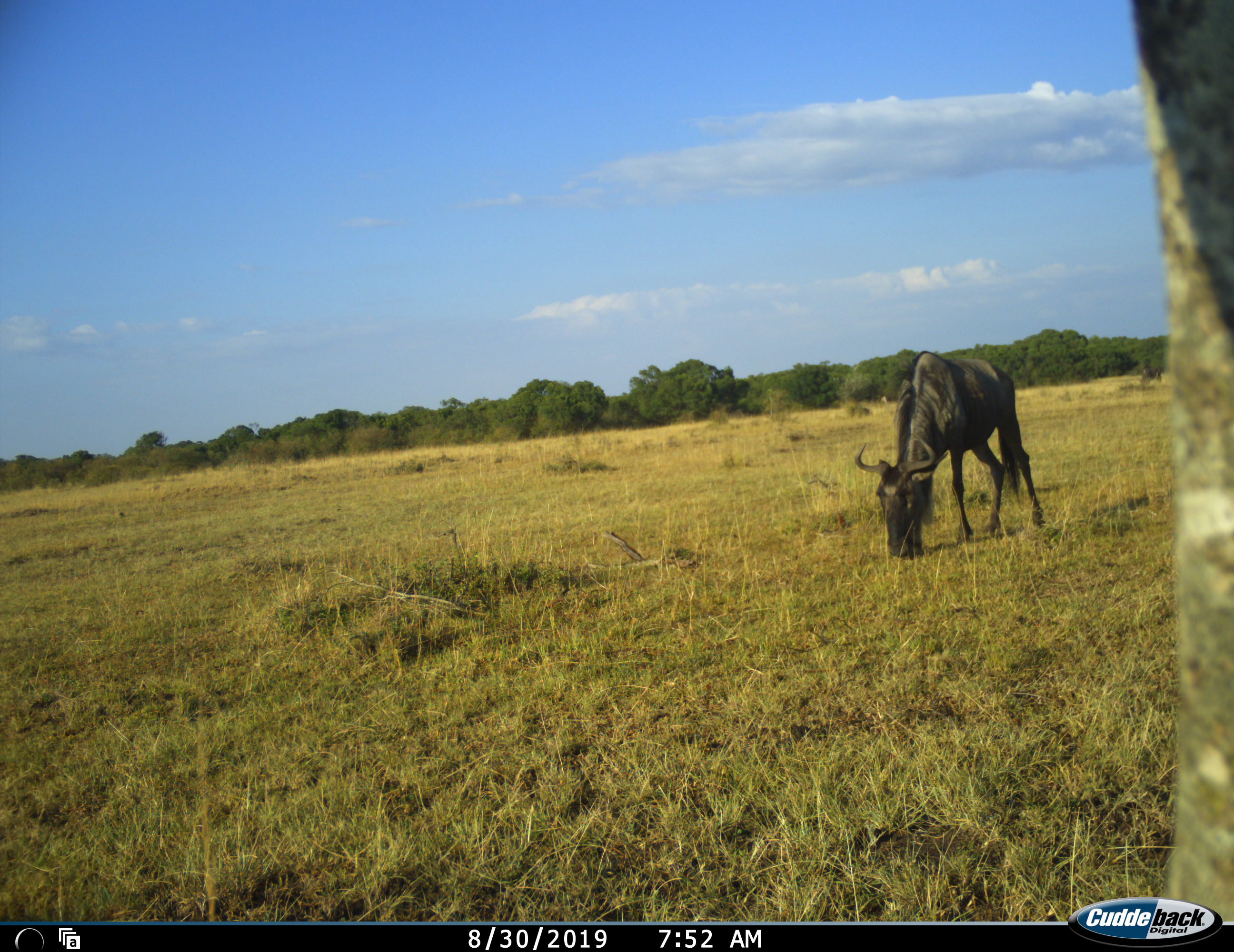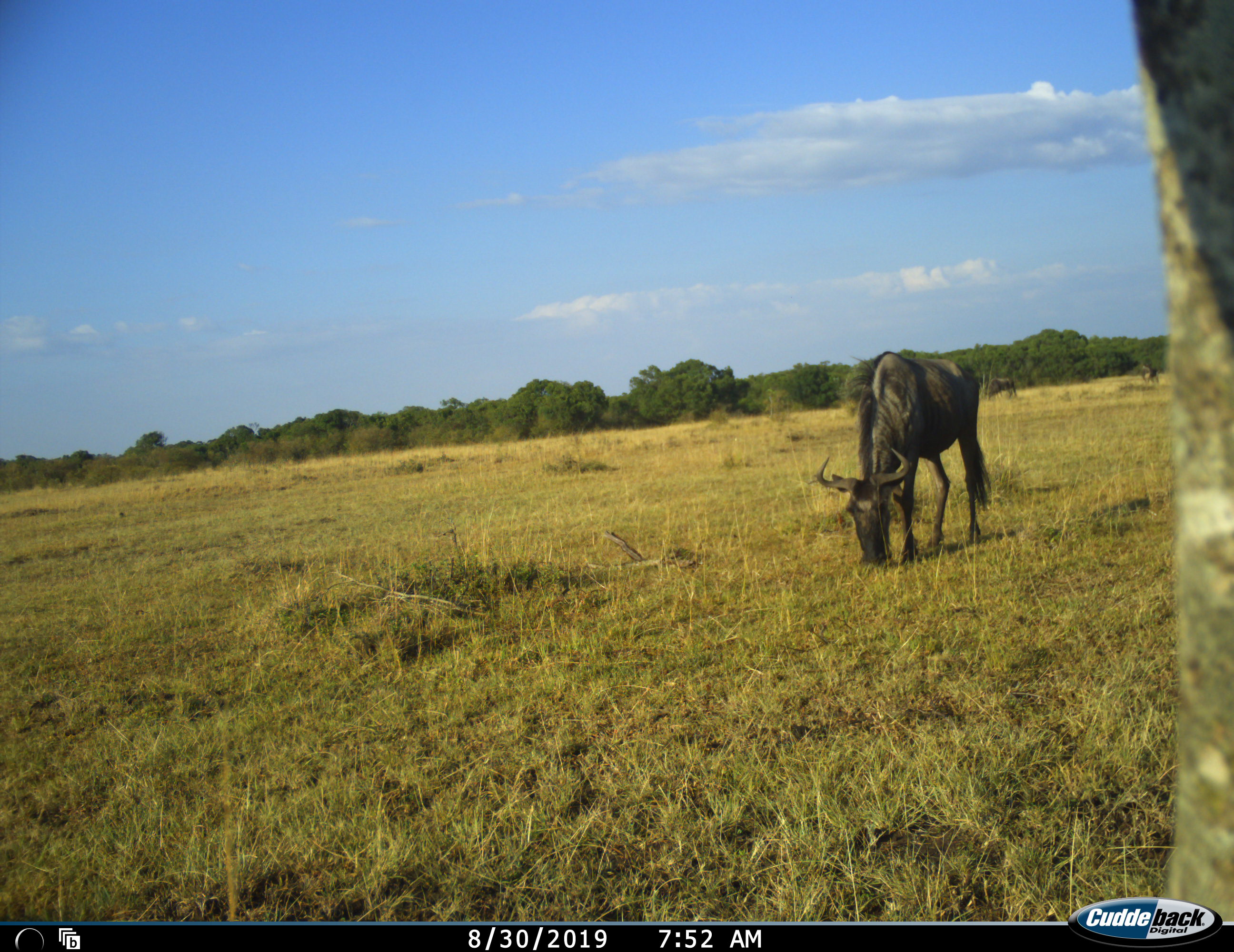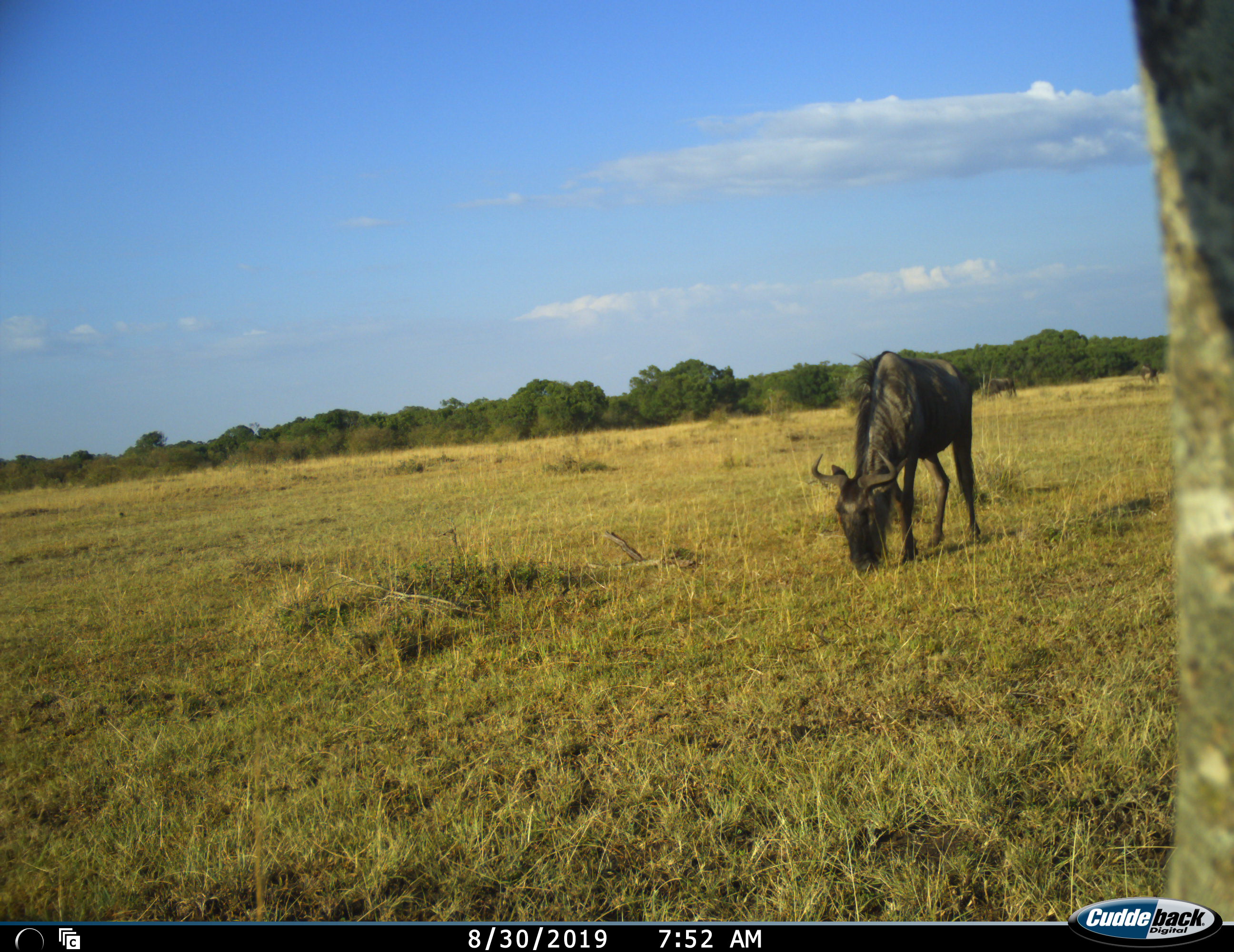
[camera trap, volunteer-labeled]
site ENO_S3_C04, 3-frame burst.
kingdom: Animalia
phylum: Chordata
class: Mammalia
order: Artiodactyla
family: Bovidae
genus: Connochaetes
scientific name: Connochaetes taurinus taurinus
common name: blue wildebeest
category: wildebeestblue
Wildebeestblue (blue wildebeest) (Connochaetes taurinus taurinus), count 1. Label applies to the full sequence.